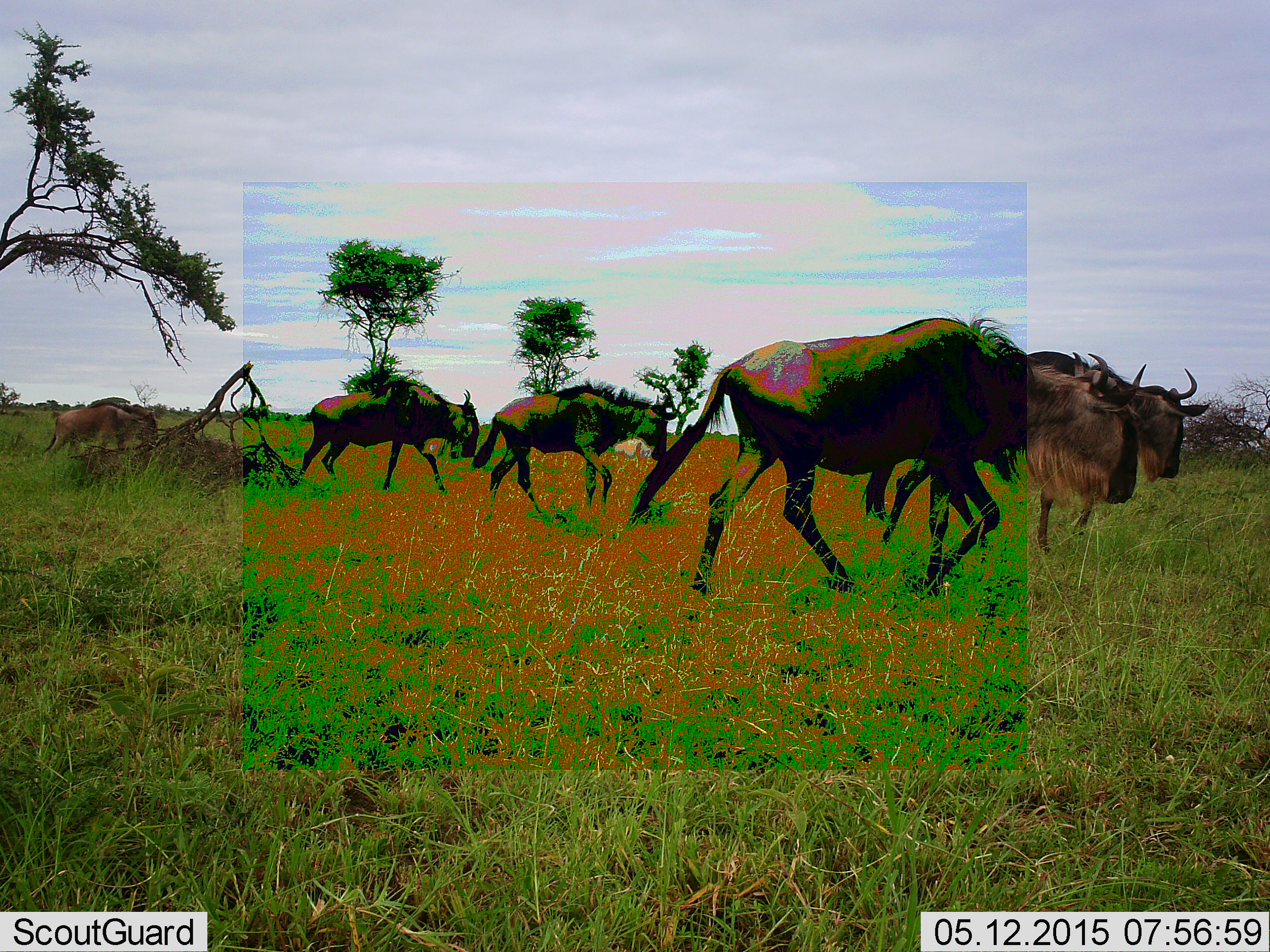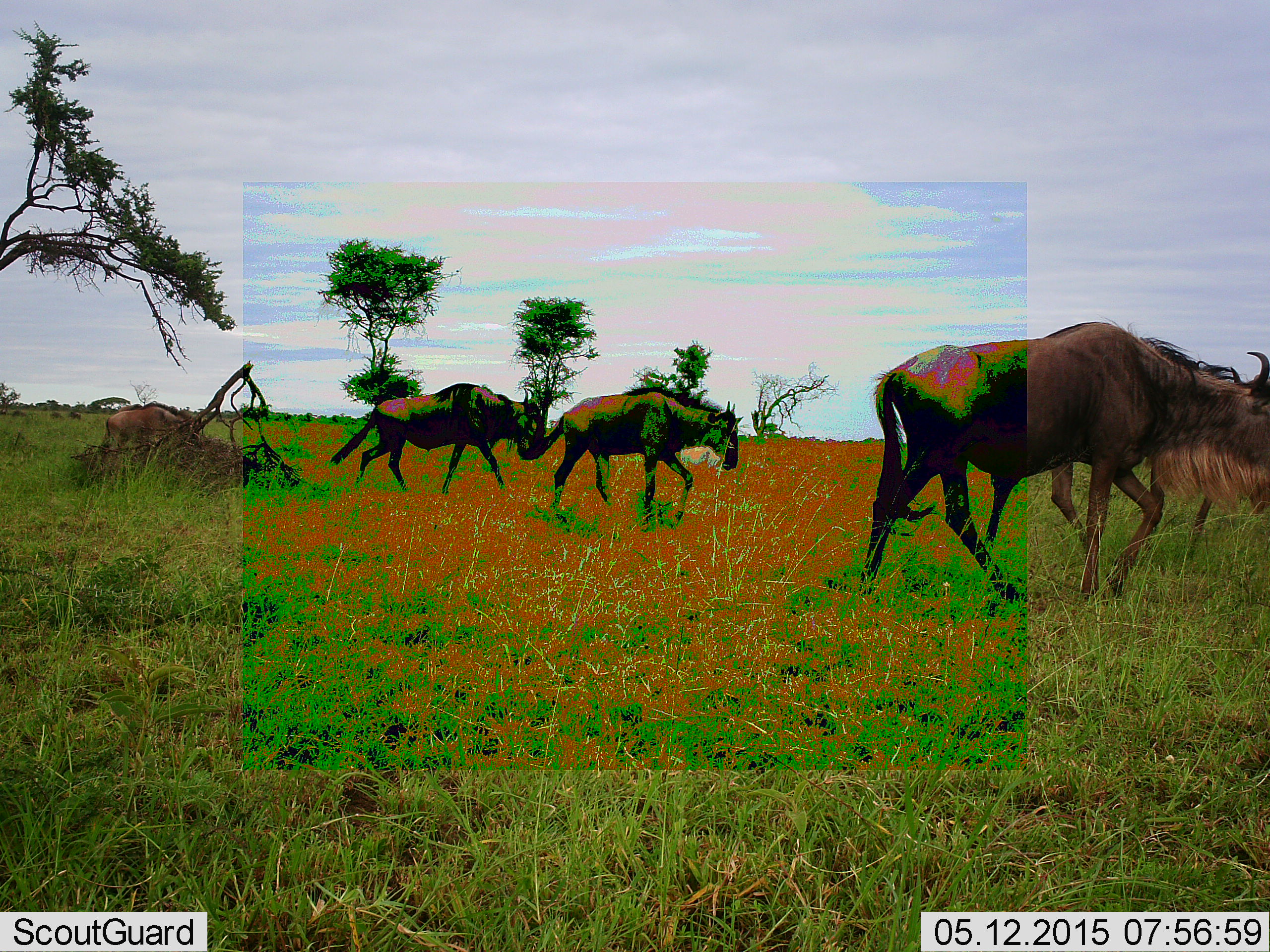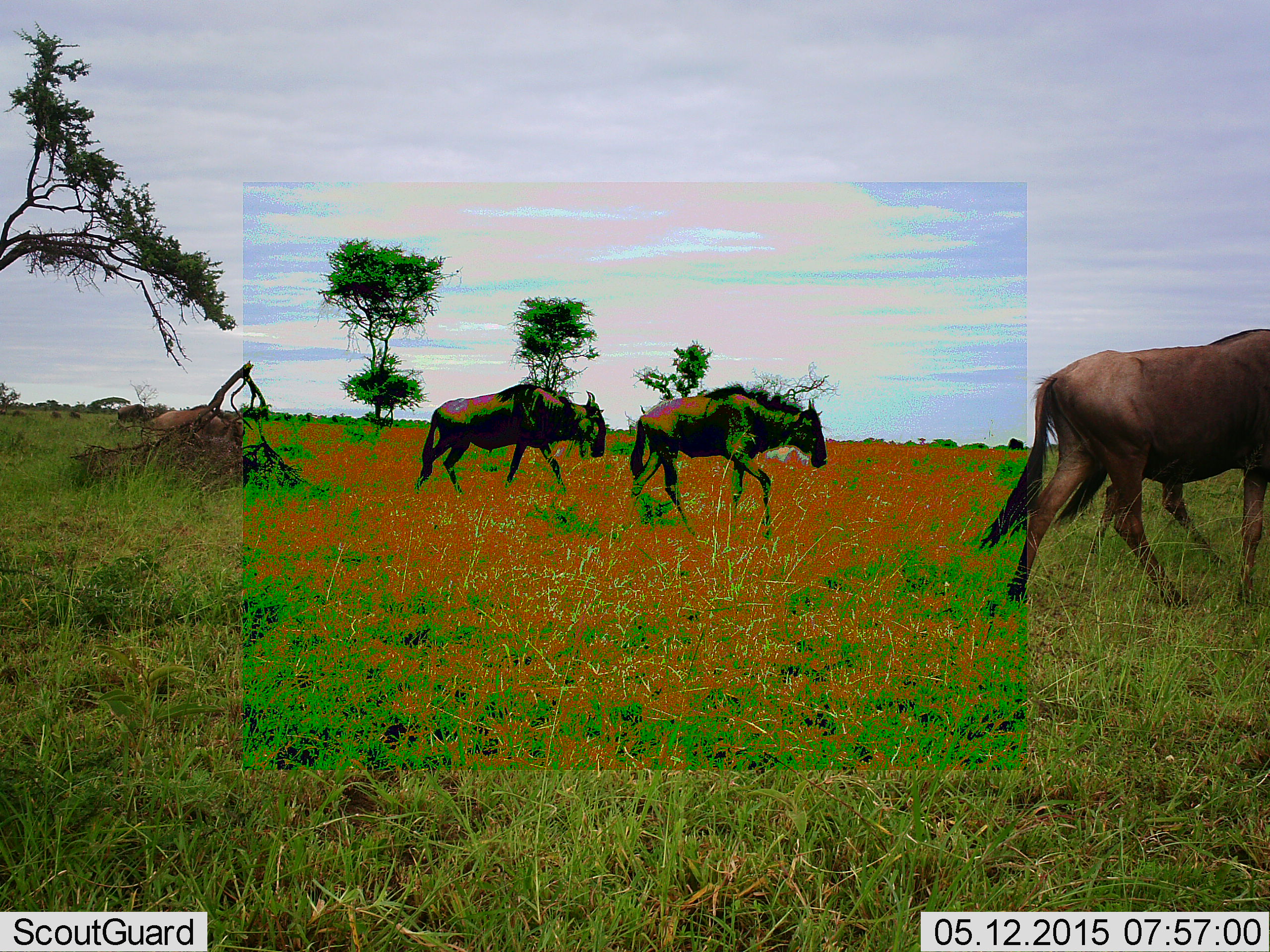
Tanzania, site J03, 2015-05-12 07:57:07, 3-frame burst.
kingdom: Animalia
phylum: Chordata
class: Mammalia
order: Artiodactyla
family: Bovidae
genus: Connochaetes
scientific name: Connochaetes taurinus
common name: blue wildebeest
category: wildebeest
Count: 5.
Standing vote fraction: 0%.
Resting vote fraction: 0%.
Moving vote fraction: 100%.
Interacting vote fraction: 0%.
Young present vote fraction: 50%.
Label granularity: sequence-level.